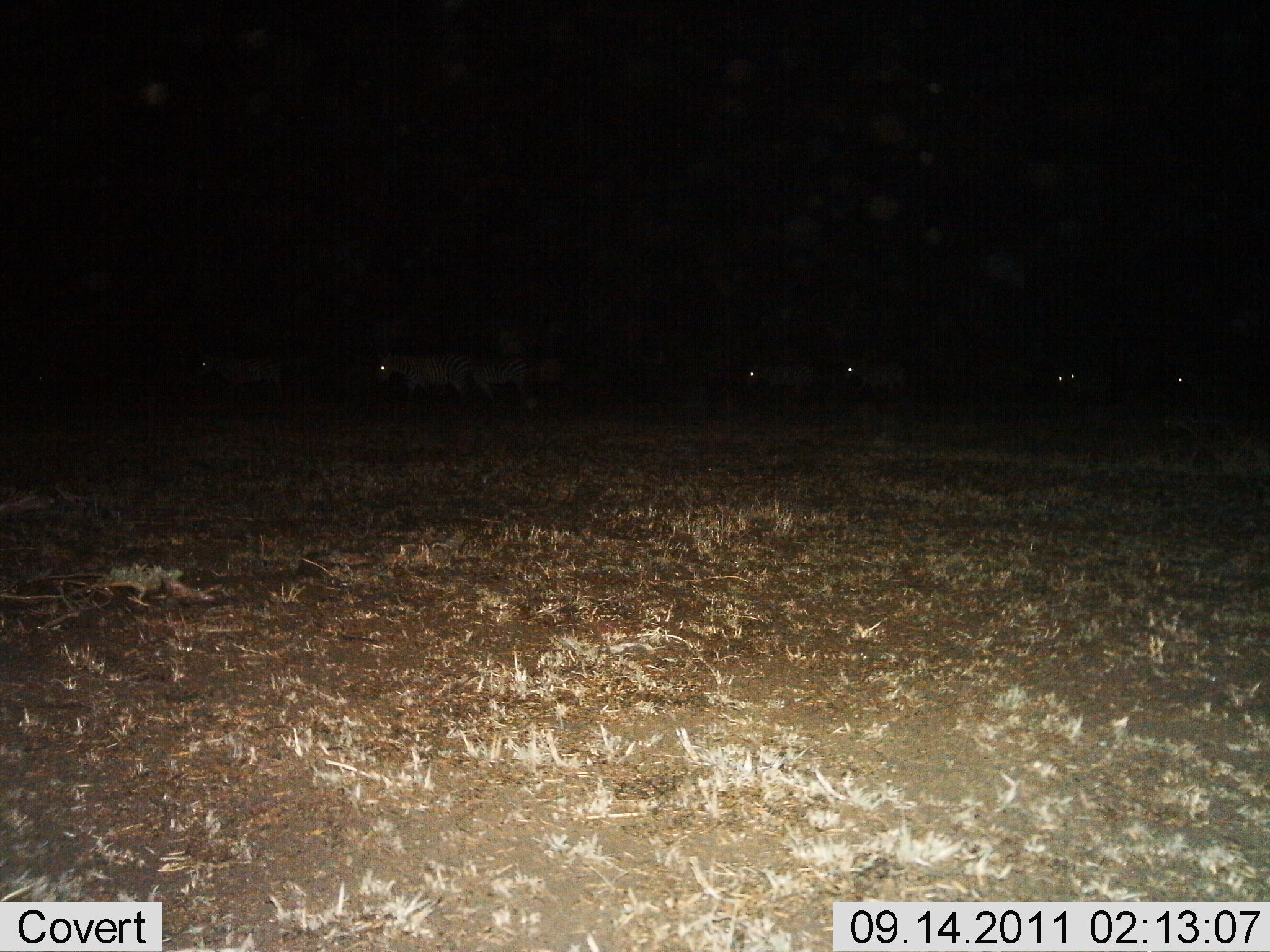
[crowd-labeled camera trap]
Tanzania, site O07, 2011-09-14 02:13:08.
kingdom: Animalia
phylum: Chordata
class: Mammalia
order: Perissodactyla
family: Equidae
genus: Equus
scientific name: Equus quagga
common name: plains zebra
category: zebra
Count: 7.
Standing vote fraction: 20%.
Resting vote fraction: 0%.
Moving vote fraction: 80%.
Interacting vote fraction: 0%.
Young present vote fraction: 0%.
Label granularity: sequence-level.